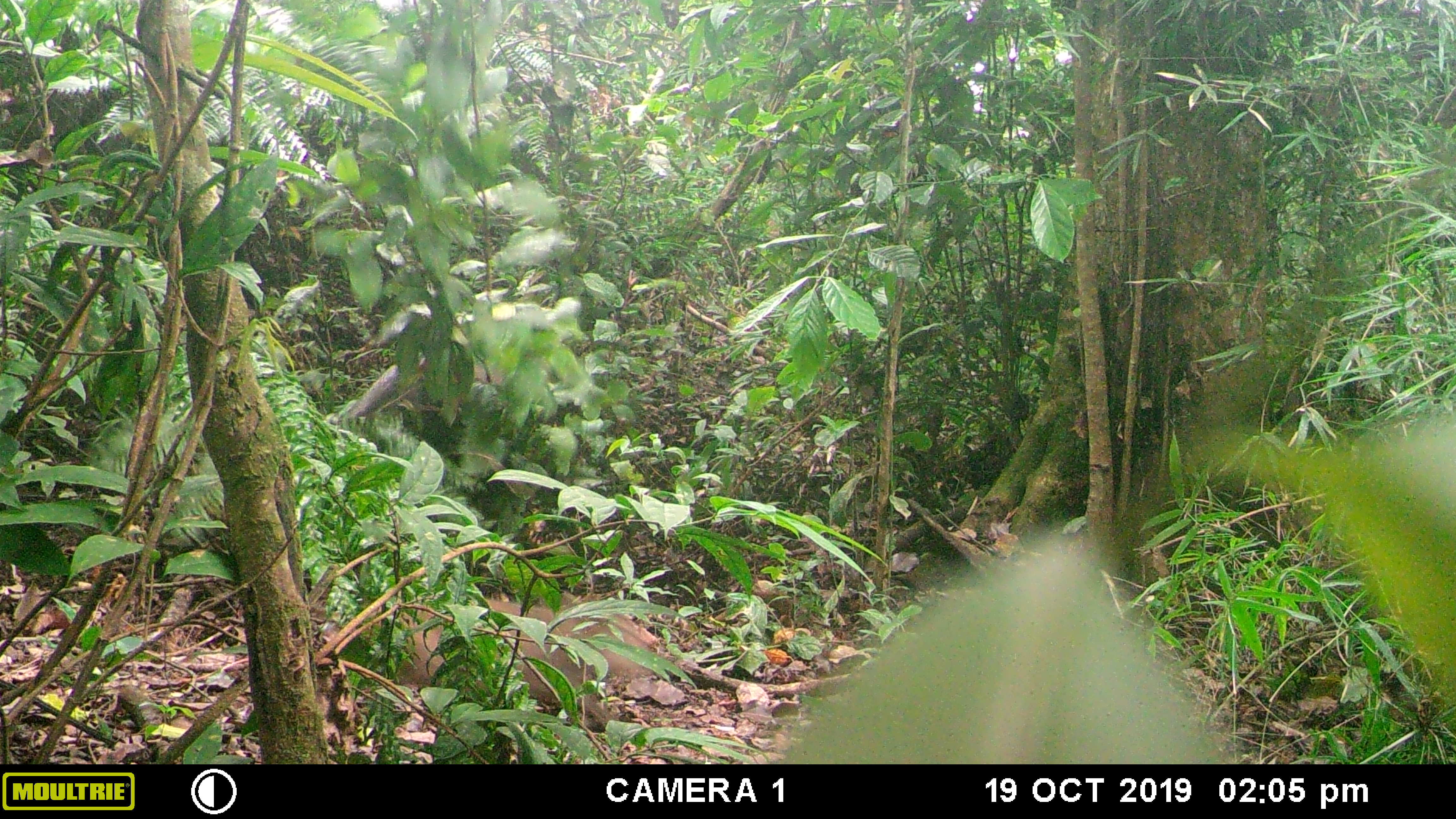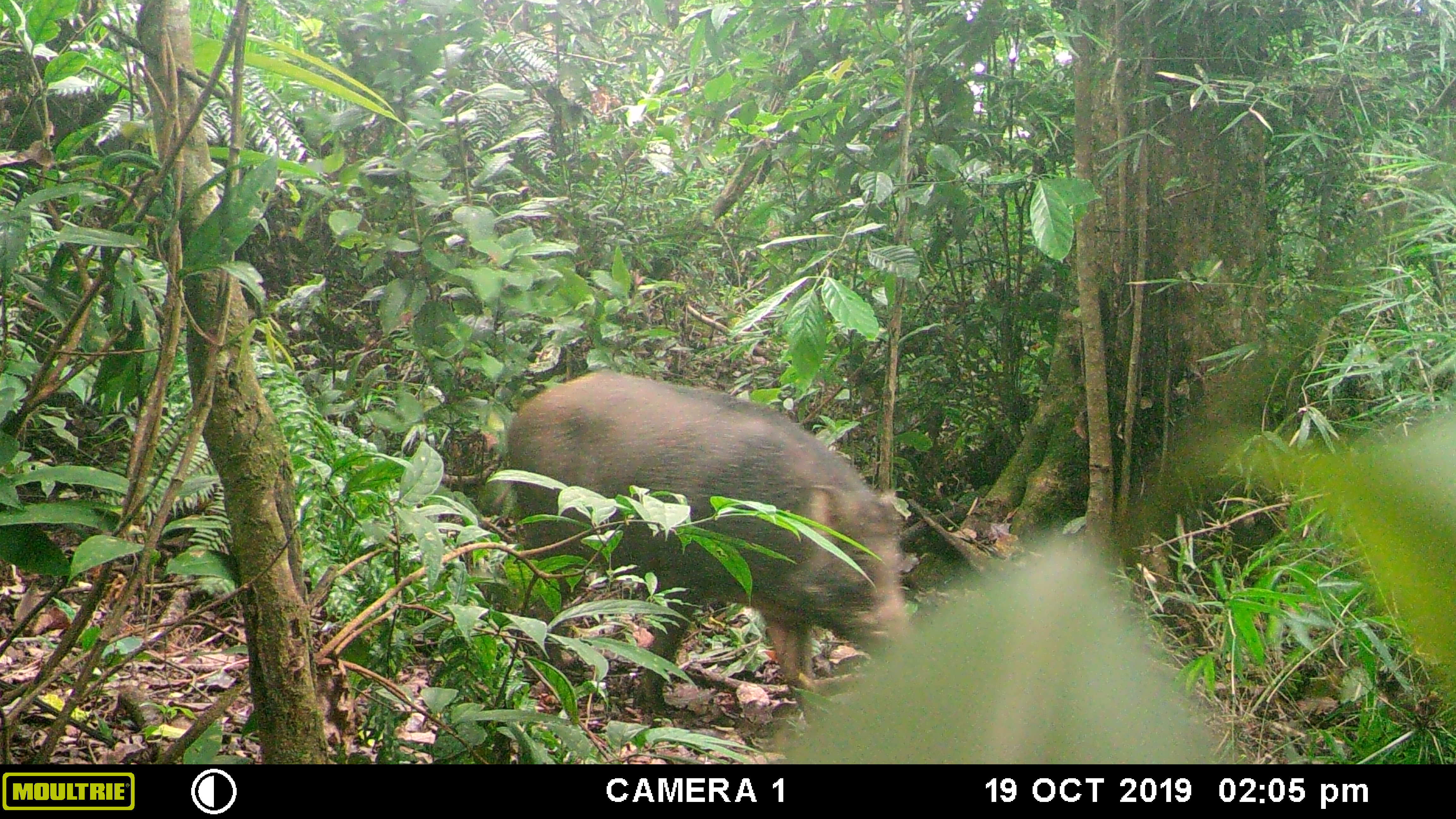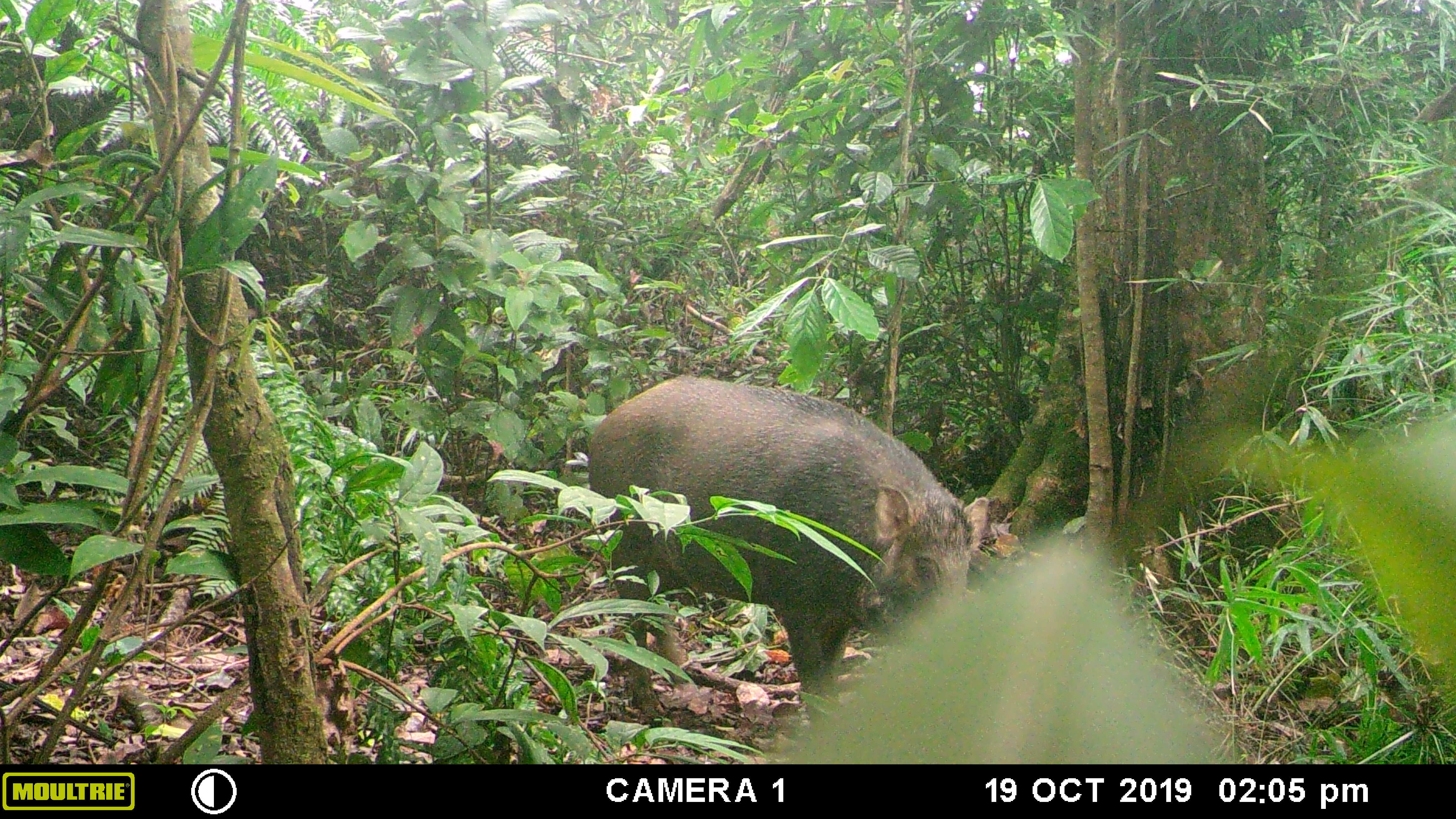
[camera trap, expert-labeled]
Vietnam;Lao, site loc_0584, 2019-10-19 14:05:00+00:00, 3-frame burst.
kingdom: Animalia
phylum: Chordata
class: Mammalia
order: Artiodactyla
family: Suidae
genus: Sus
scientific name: Sus scrofa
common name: eurasian wild pig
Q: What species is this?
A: Eurasian wild pig (Sus scrofa).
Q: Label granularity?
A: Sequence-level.